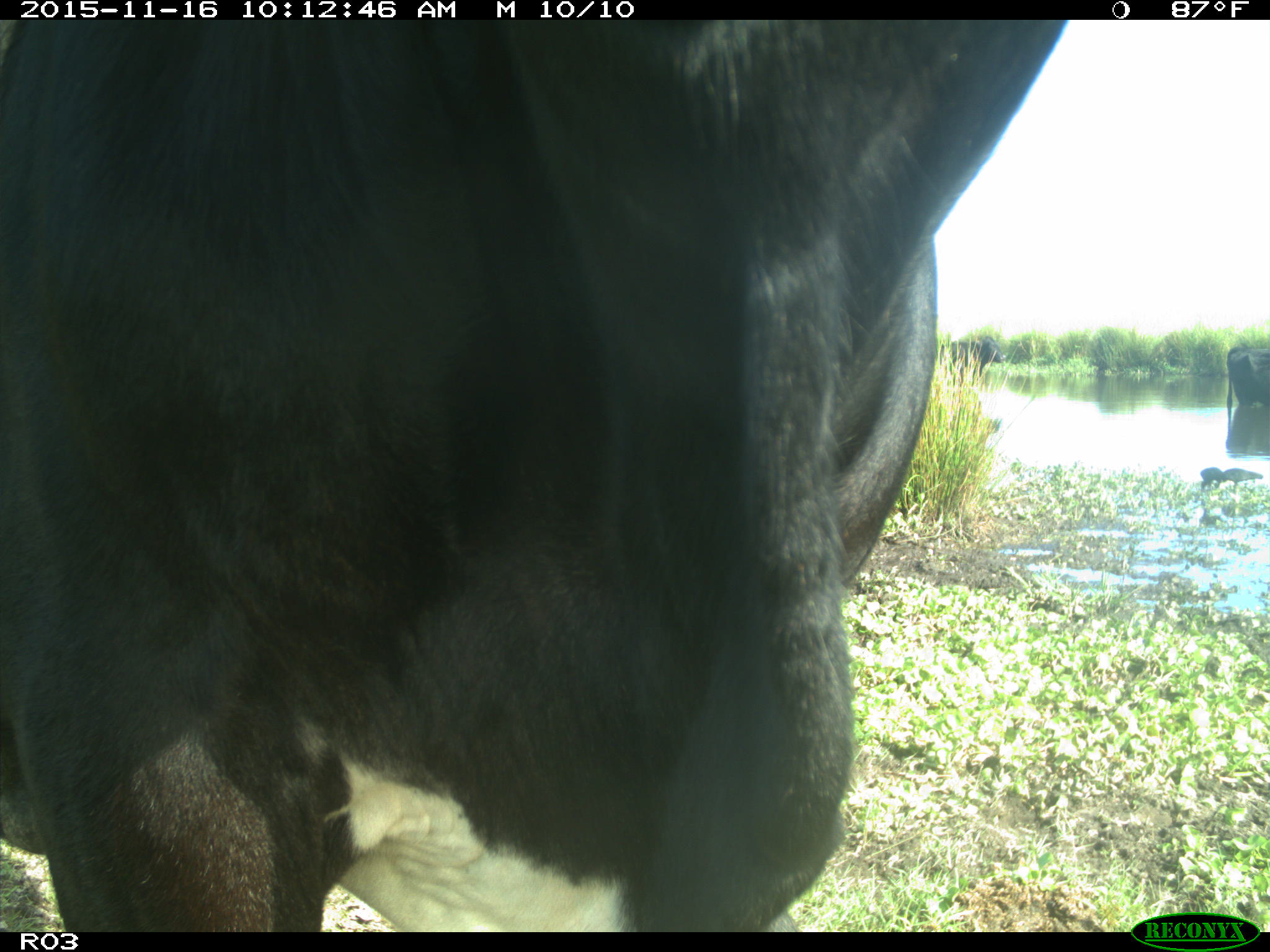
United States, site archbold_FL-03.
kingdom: Animalia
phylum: Chordata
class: Mammalia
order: Artiodactyla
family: Bovidae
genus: Bos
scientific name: Bos taurus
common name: domestic cow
Bos taurus (domestic cow).